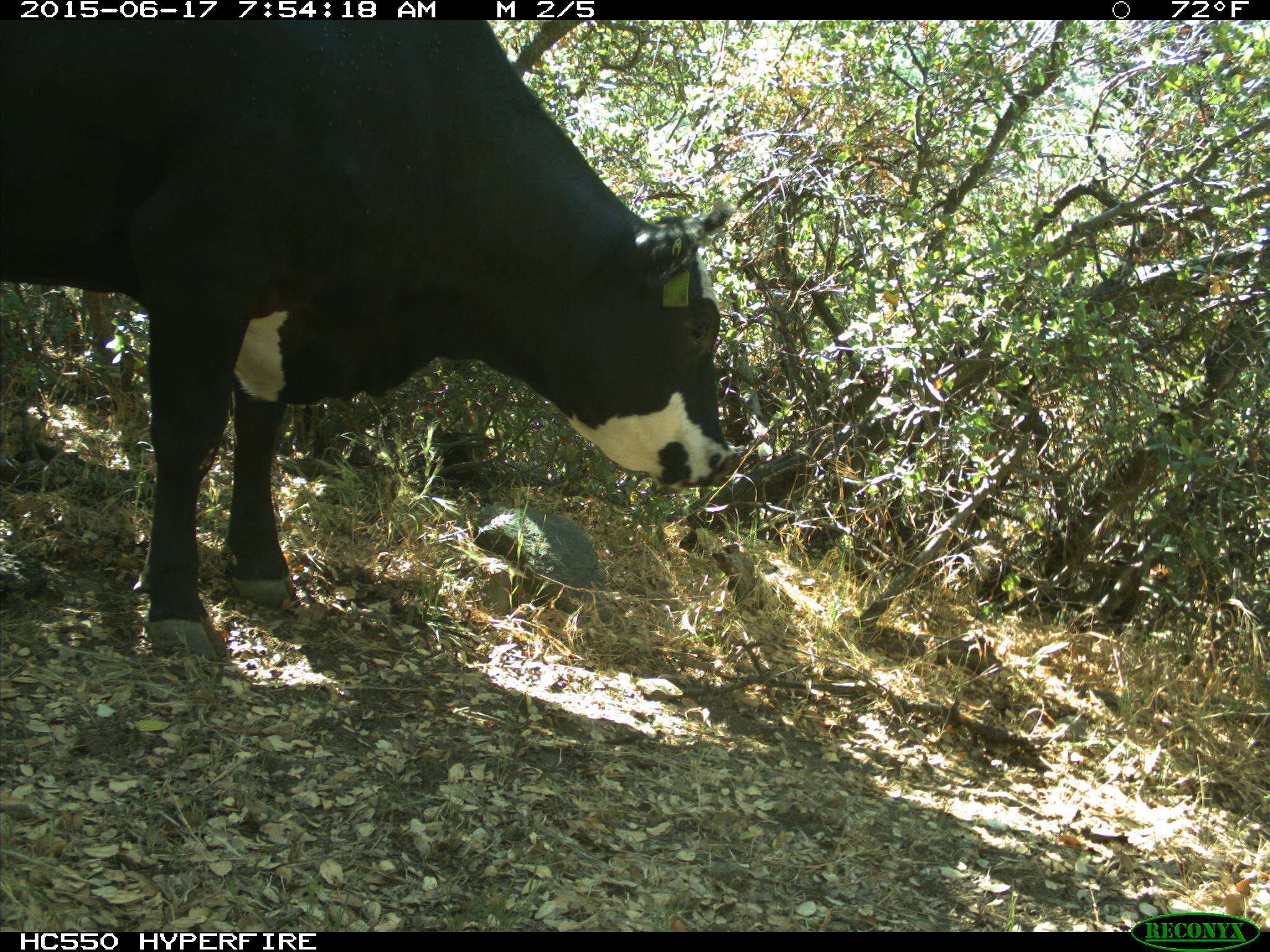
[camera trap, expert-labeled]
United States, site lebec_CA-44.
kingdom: Animalia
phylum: Chordata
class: Mammalia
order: Artiodactyla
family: Bovidae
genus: Bos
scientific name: Bos taurus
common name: domestic cow